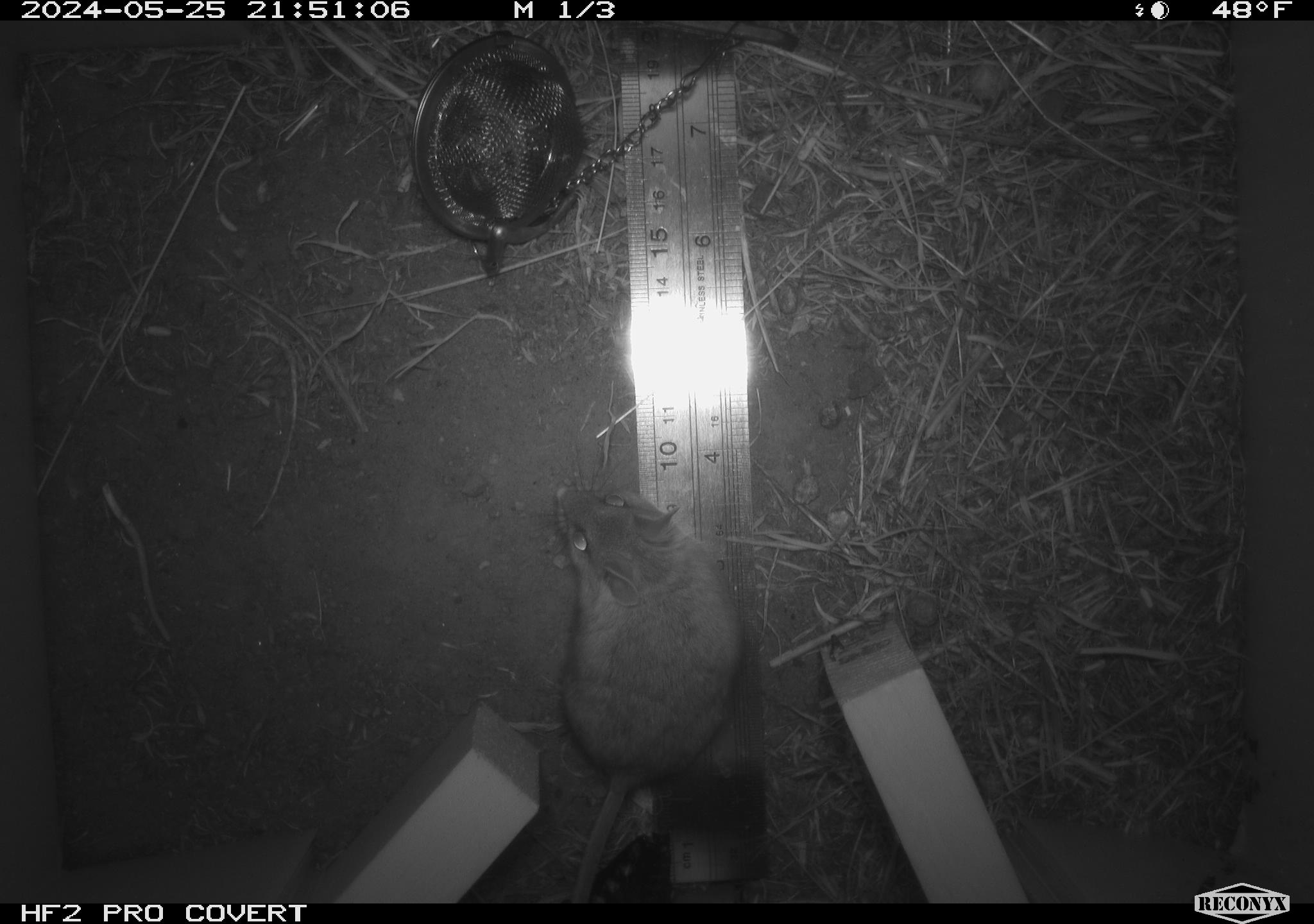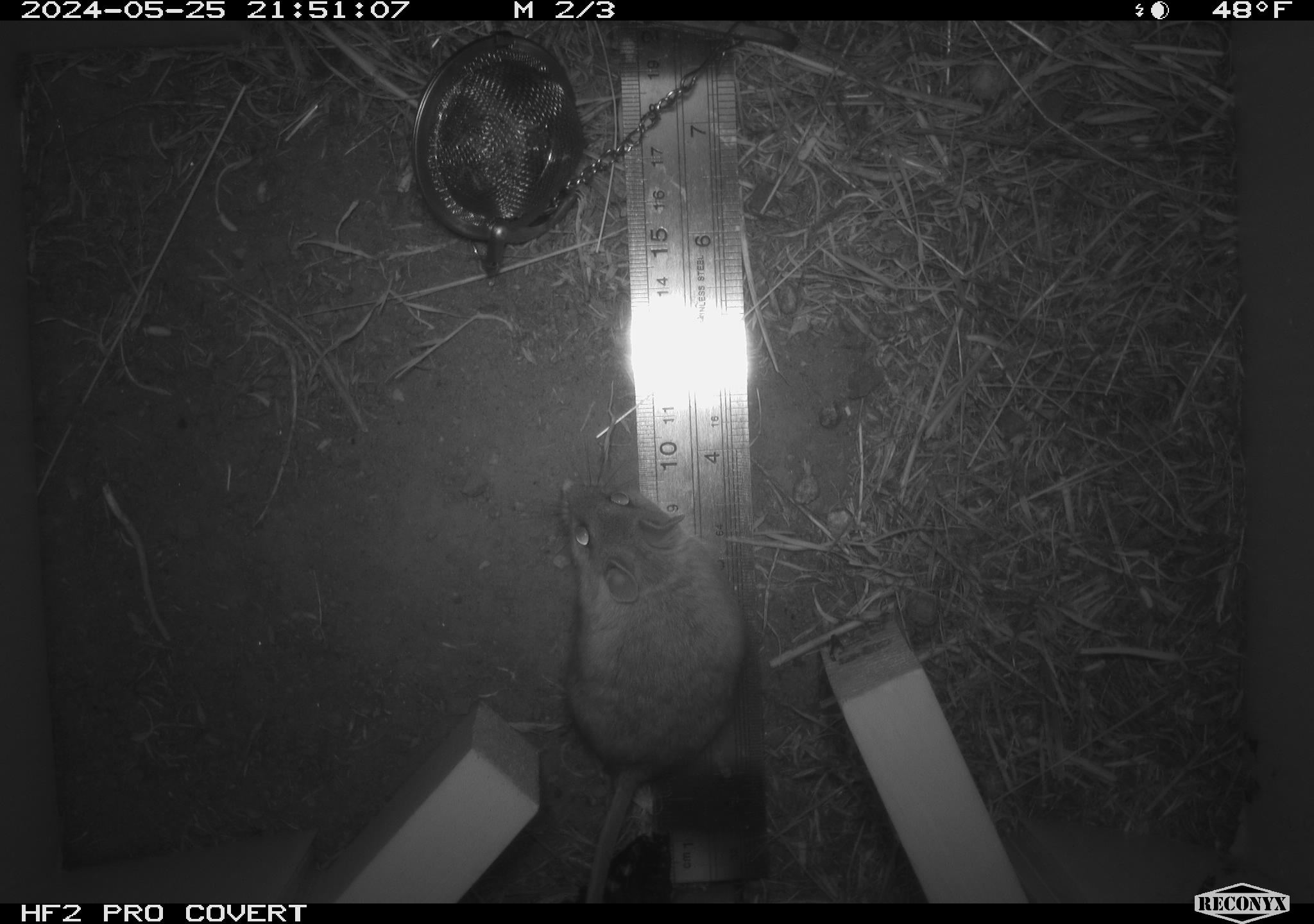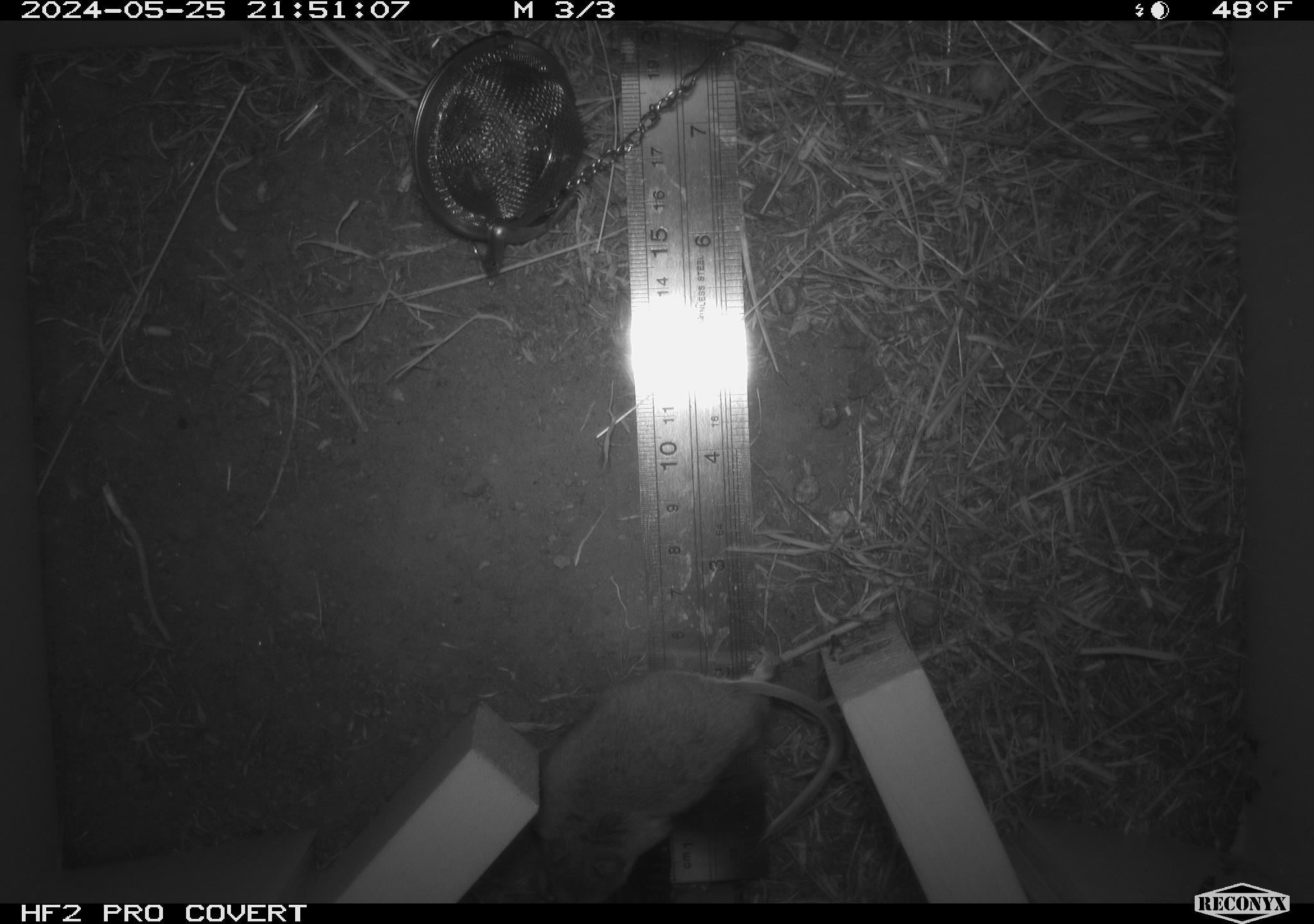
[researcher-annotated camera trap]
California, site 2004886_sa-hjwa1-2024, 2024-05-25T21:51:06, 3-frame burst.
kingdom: Animalia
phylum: Chordata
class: Mammalia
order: Rodentia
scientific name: Rodentia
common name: rodent